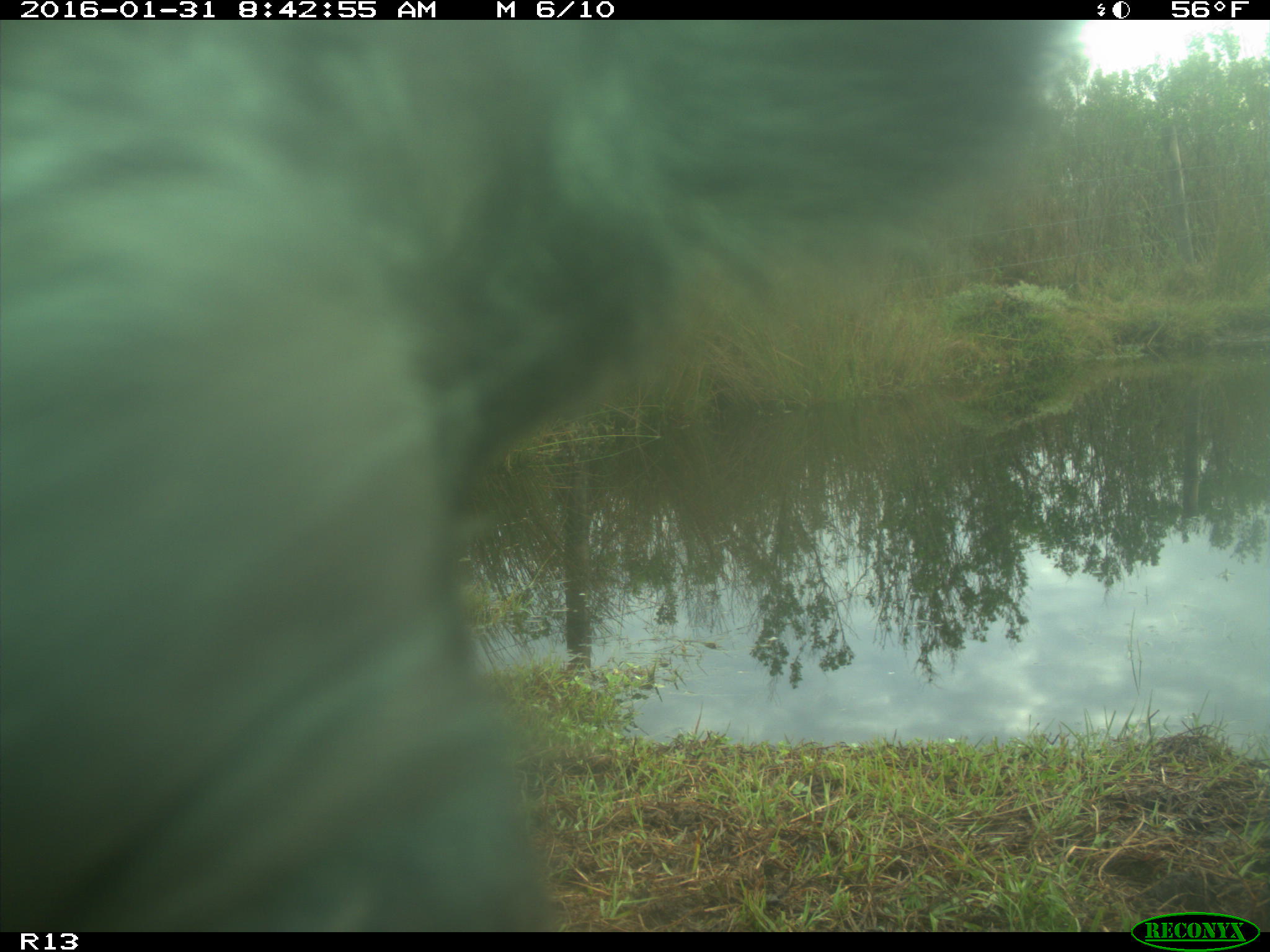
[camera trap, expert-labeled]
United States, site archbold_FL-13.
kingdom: Animalia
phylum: Chordata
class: Mammalia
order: Artiodactyla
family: Bovidae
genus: Bos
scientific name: Bos taurus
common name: domestic cow